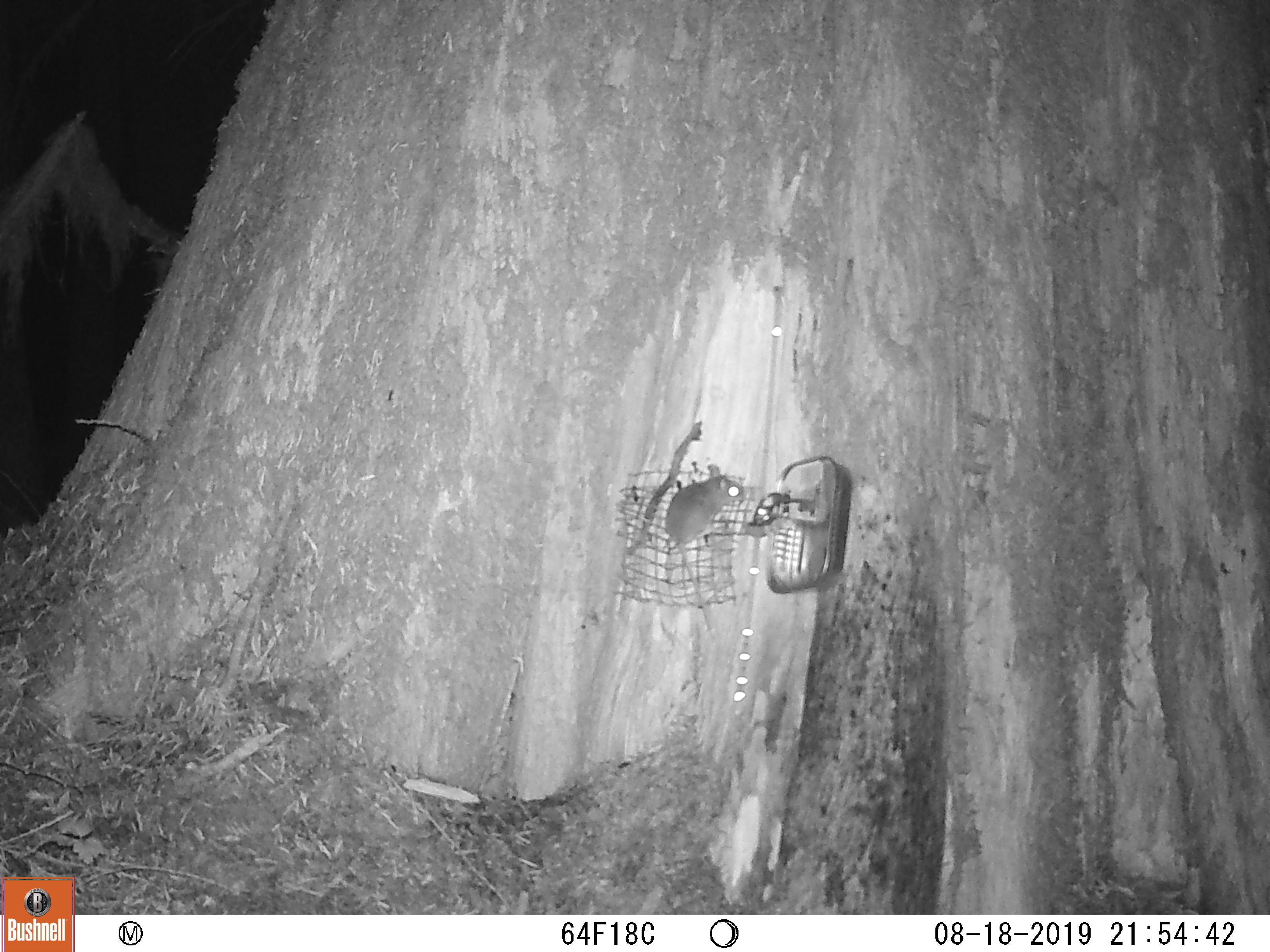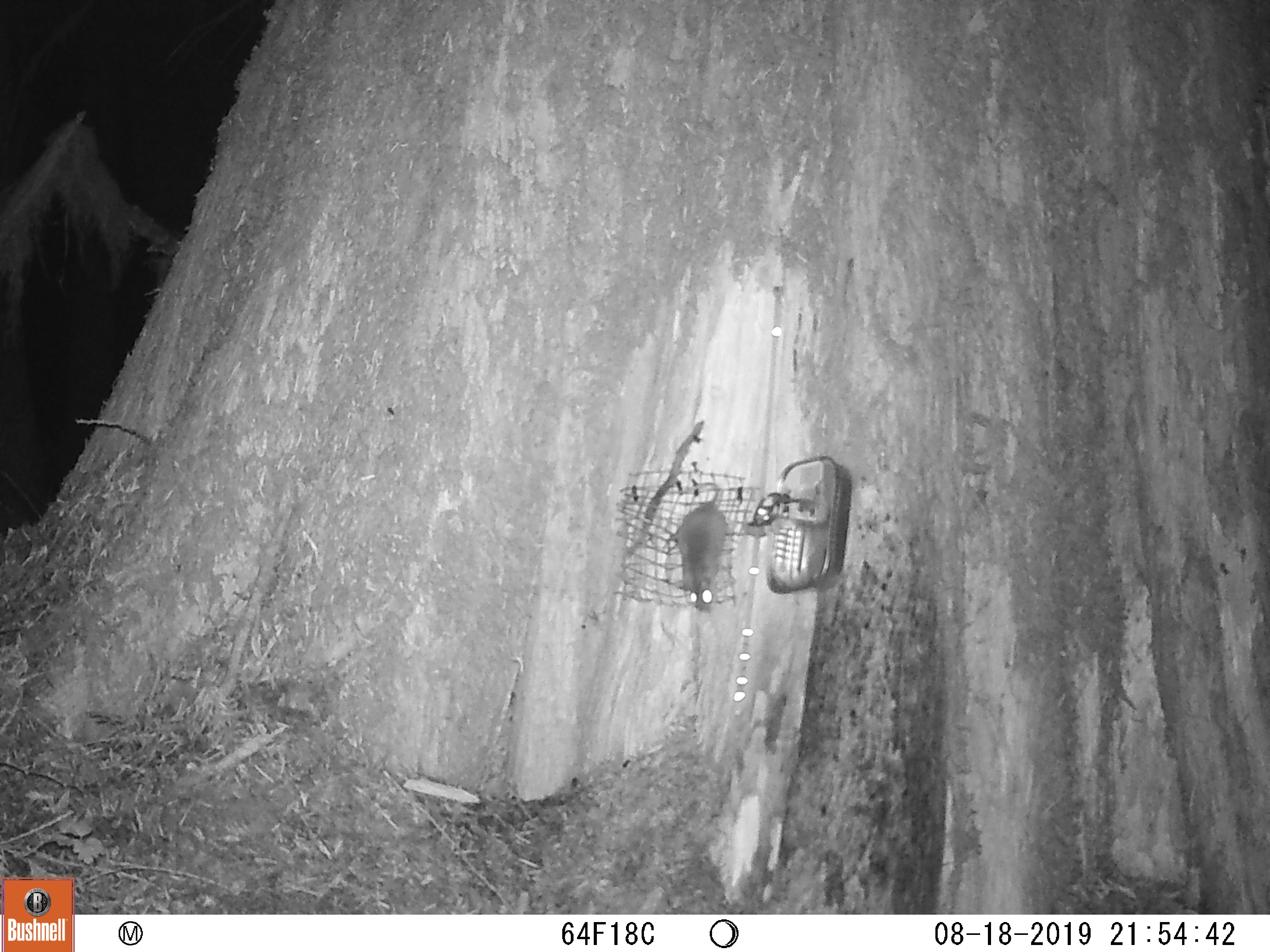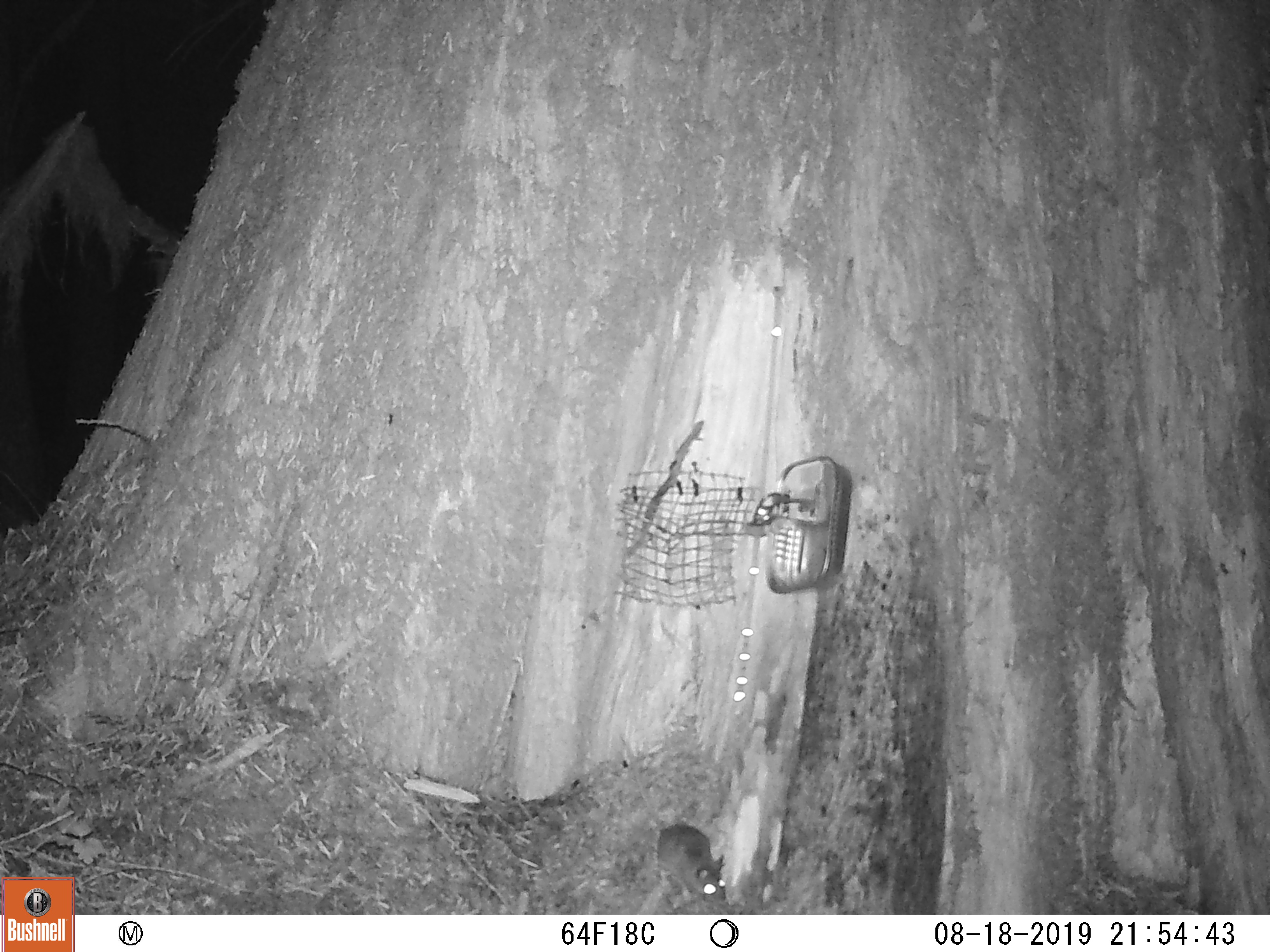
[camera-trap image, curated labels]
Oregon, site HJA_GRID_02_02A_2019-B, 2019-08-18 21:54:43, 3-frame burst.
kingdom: Animalia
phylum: Chordata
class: Mammalia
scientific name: Mammalia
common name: small mammal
Small mammal (Mammalia).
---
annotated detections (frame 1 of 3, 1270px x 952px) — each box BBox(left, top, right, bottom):
small mammal: BBox(646, 461, 773, 640)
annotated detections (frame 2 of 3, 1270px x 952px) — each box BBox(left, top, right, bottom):
small mammal: BBox(661, 467, 751, 626)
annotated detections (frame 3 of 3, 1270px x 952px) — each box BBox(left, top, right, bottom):
small mammal: BBox(620, 735, 734, 912)